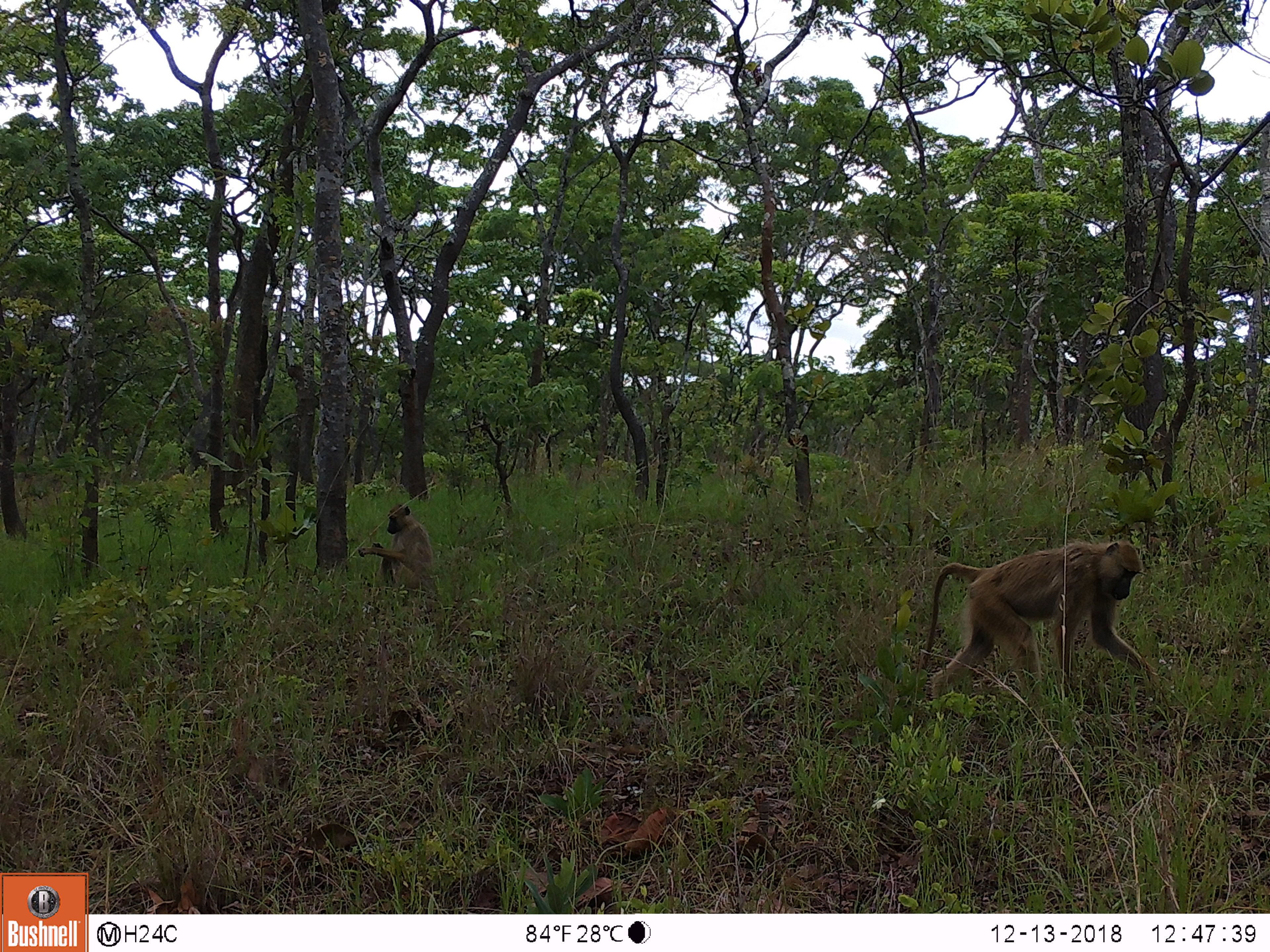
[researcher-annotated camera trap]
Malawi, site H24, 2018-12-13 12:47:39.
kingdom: Animalia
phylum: Chordata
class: Mammalia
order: Primates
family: Cercopithecidae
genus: Papio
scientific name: Papio cynocephalus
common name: yellow baboon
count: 2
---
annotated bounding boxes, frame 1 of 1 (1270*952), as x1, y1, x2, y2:
yellow baboon: 907, 537, 1155, 712; 354, 493, 443, 609